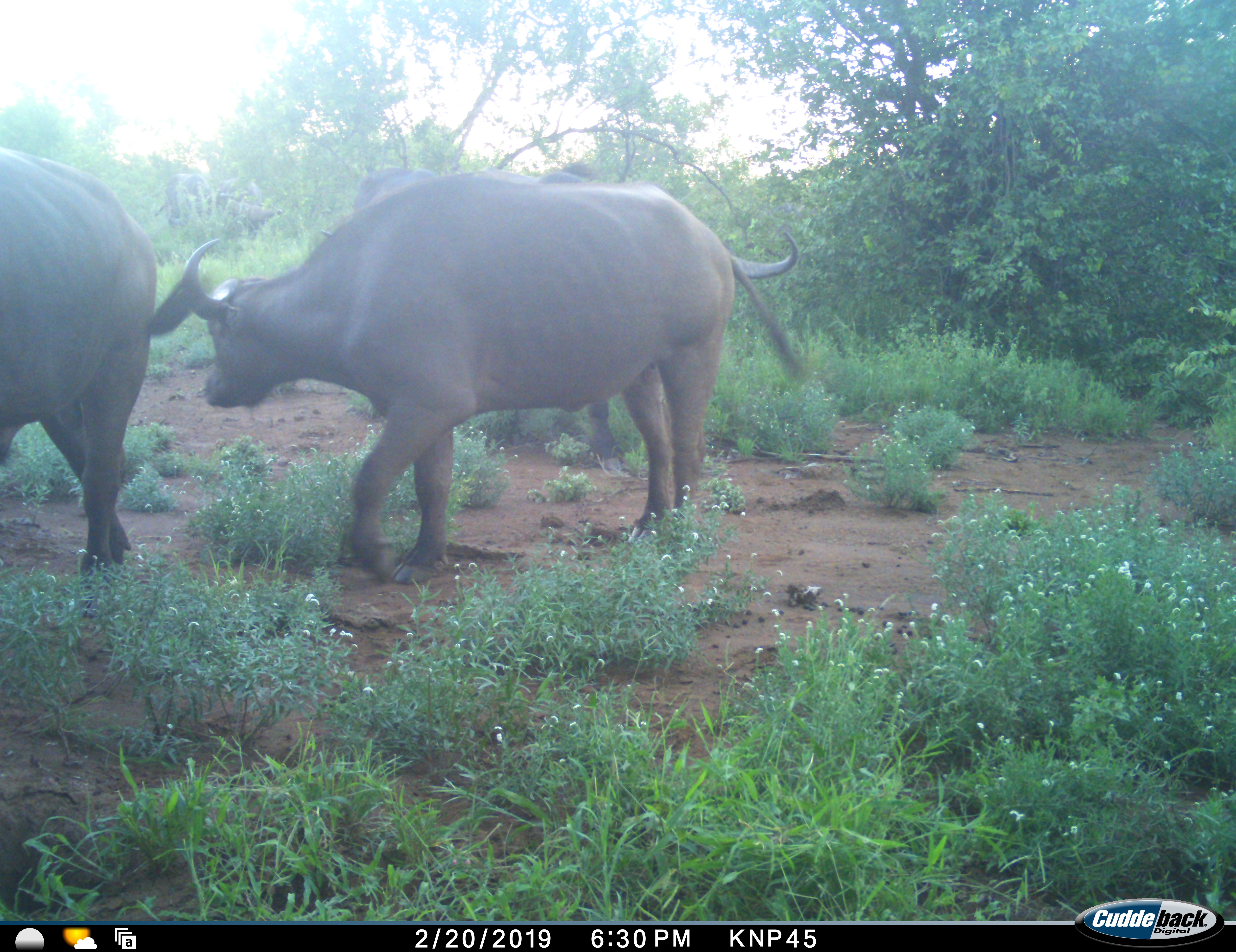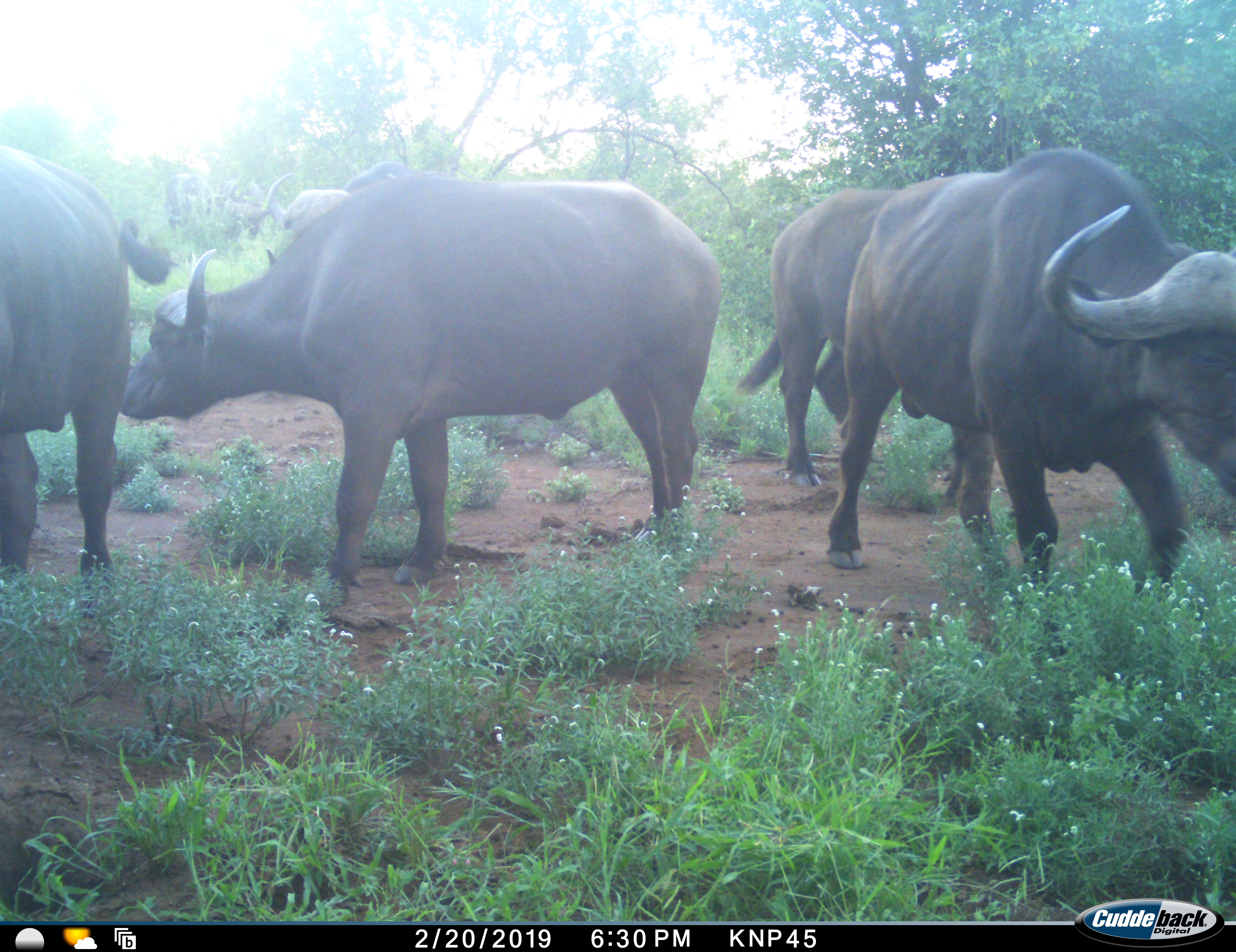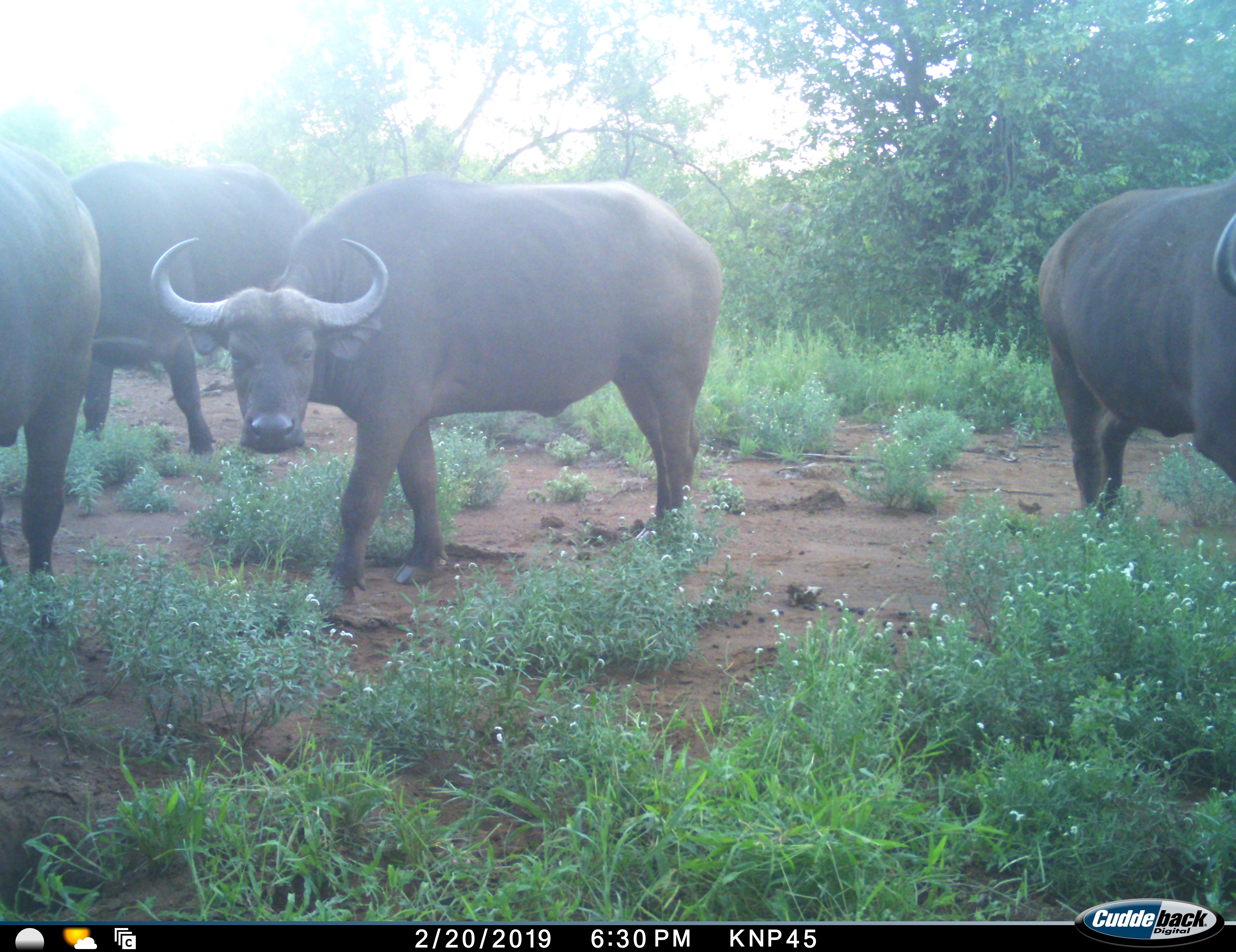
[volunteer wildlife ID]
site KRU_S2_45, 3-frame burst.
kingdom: Animalia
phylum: Chordata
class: Mammalia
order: Artiodactyla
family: Bovidae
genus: Syncerus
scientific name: Syncerus caffer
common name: african buffalo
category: buffalo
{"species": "buffalo (african buffalo) (Syncerus caffer)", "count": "4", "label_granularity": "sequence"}